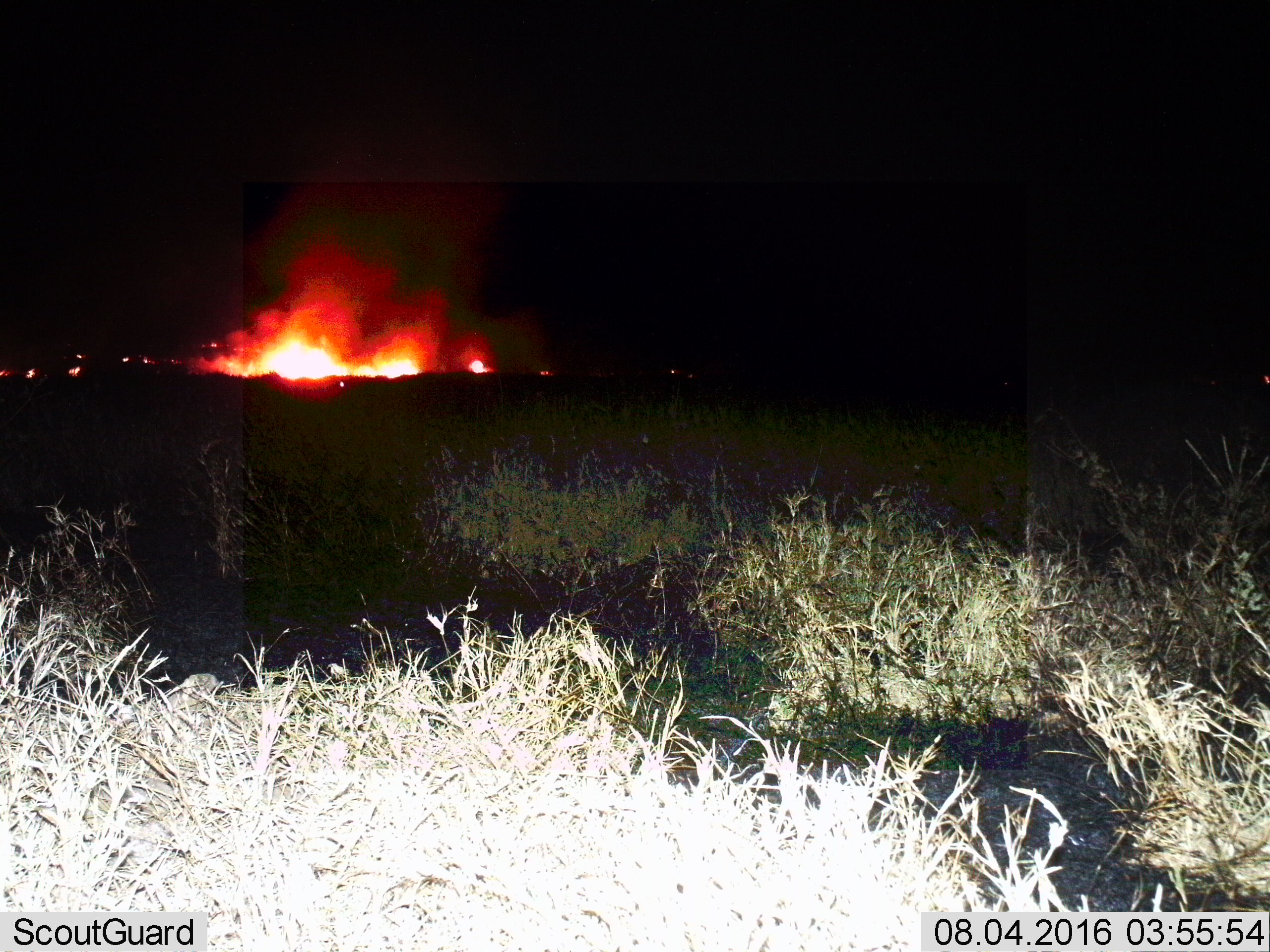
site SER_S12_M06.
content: unidentified animal